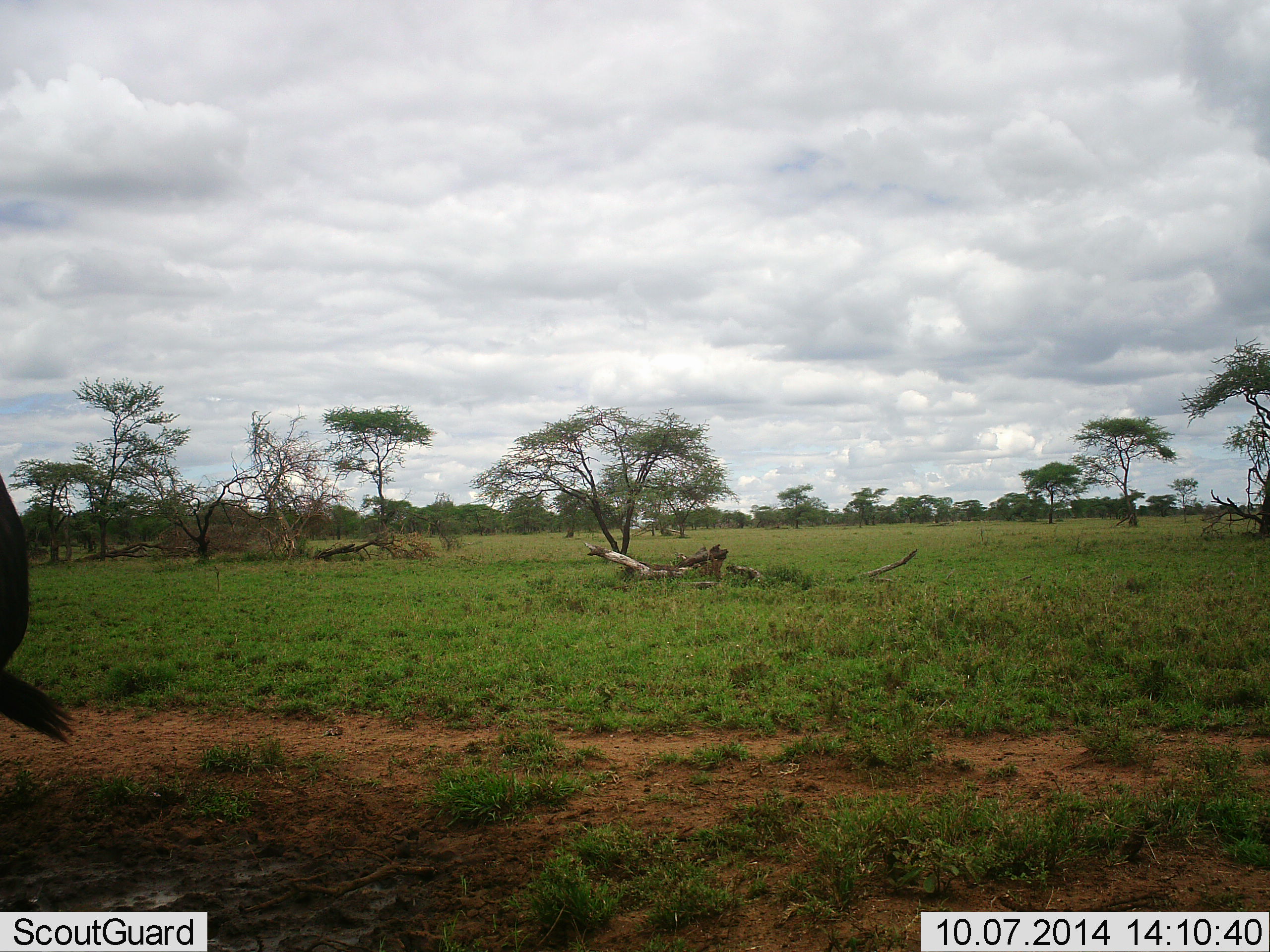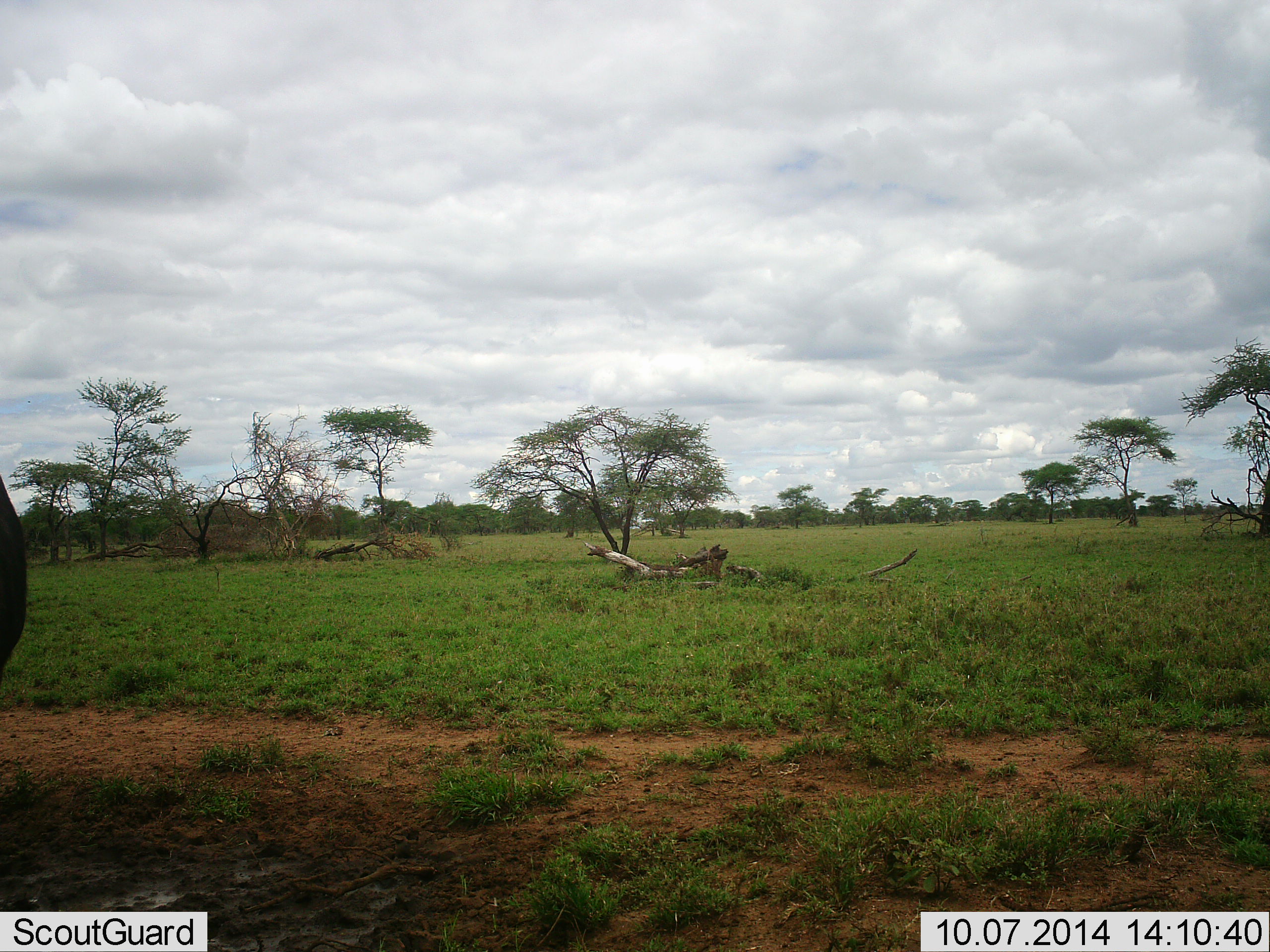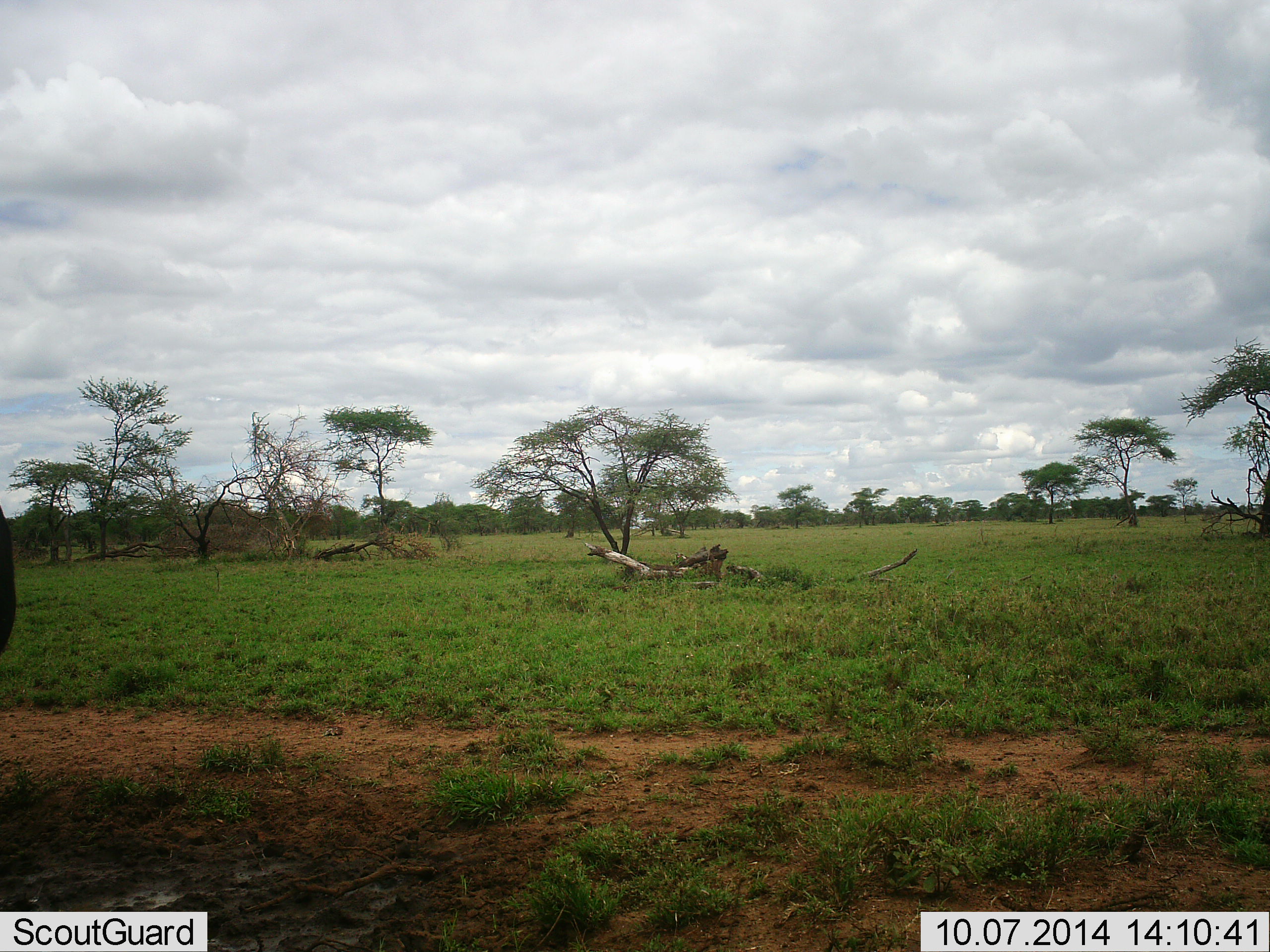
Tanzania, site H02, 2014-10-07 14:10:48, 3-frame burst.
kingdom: Animalia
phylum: Chordata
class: Mammalia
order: Artiodactyla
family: Bovidae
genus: Connochaetes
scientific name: Connochaetes taurinus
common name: blue wildebeest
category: wildebeest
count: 1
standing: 100%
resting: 0%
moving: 0%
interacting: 0%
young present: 0%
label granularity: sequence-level